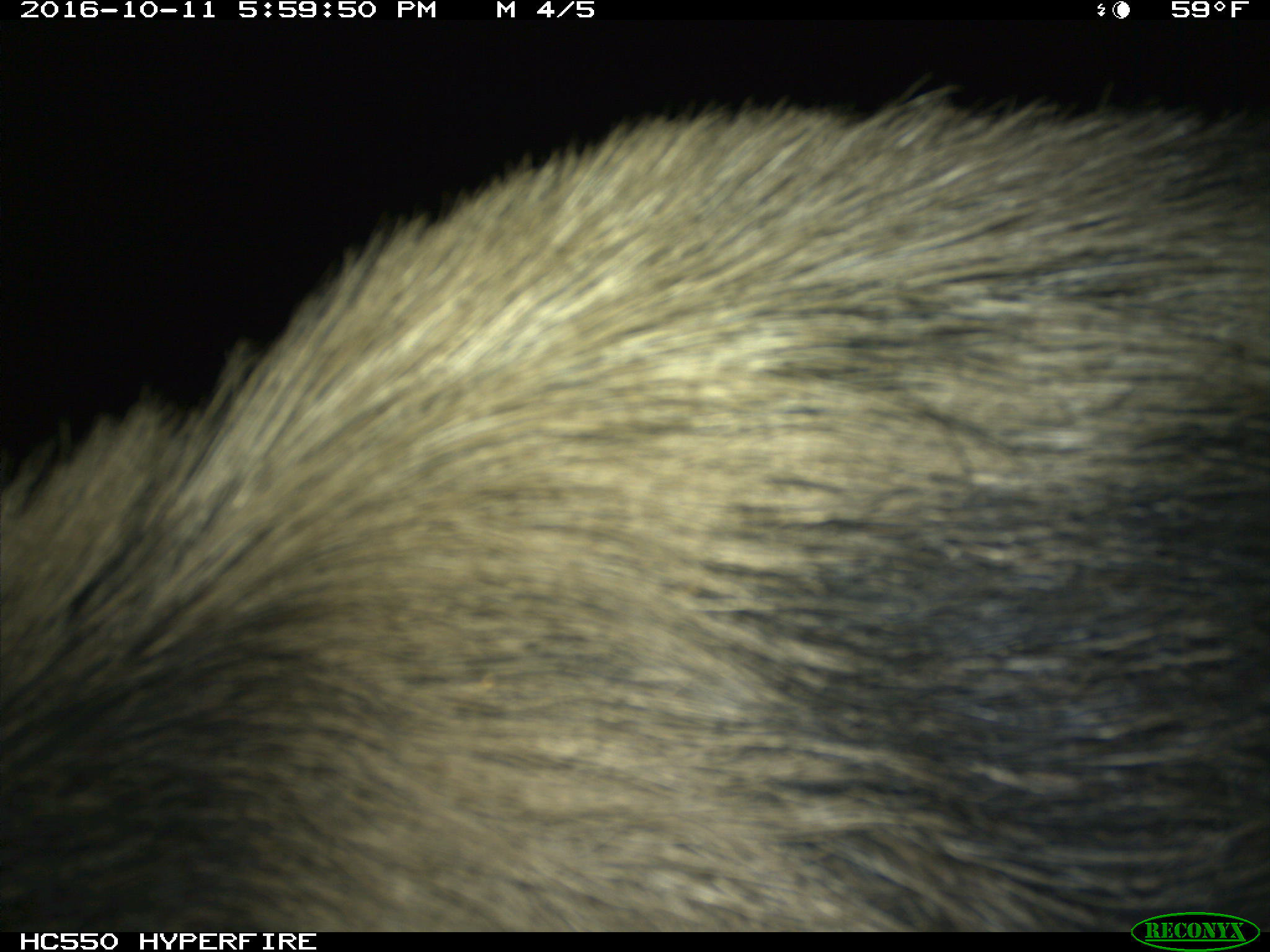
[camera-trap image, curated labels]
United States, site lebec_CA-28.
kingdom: Animalia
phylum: Chordata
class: Mammalia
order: Artiodactyla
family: Suidae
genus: Sus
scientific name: Sus scrofa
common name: wild boar